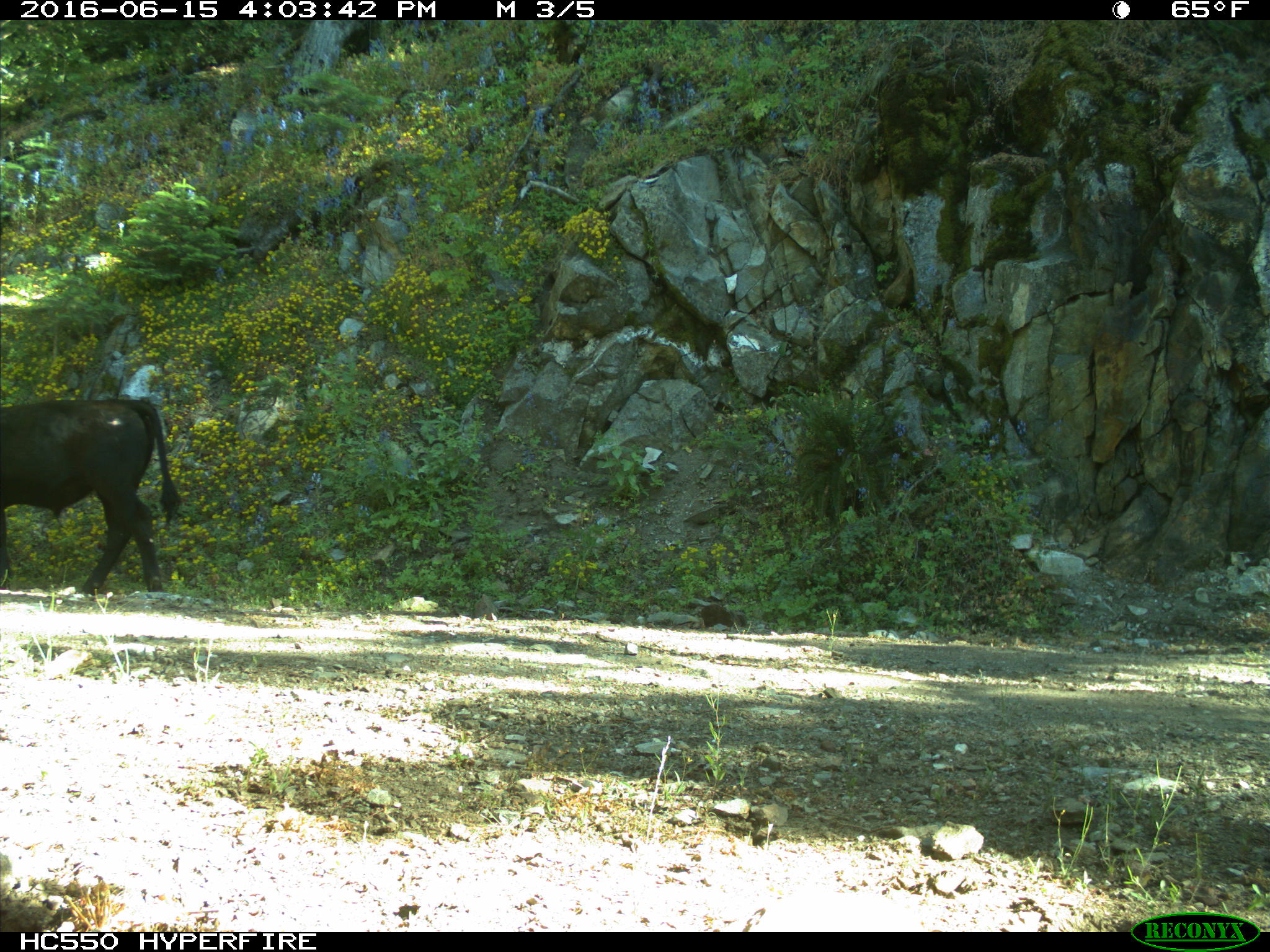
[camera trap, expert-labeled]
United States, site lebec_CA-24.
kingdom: Animalia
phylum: Chordata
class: Mammalia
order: Artiodactyla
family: Bovidae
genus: Bos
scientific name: Bos taurus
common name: domestic cow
Bos taurus (domestic cow).